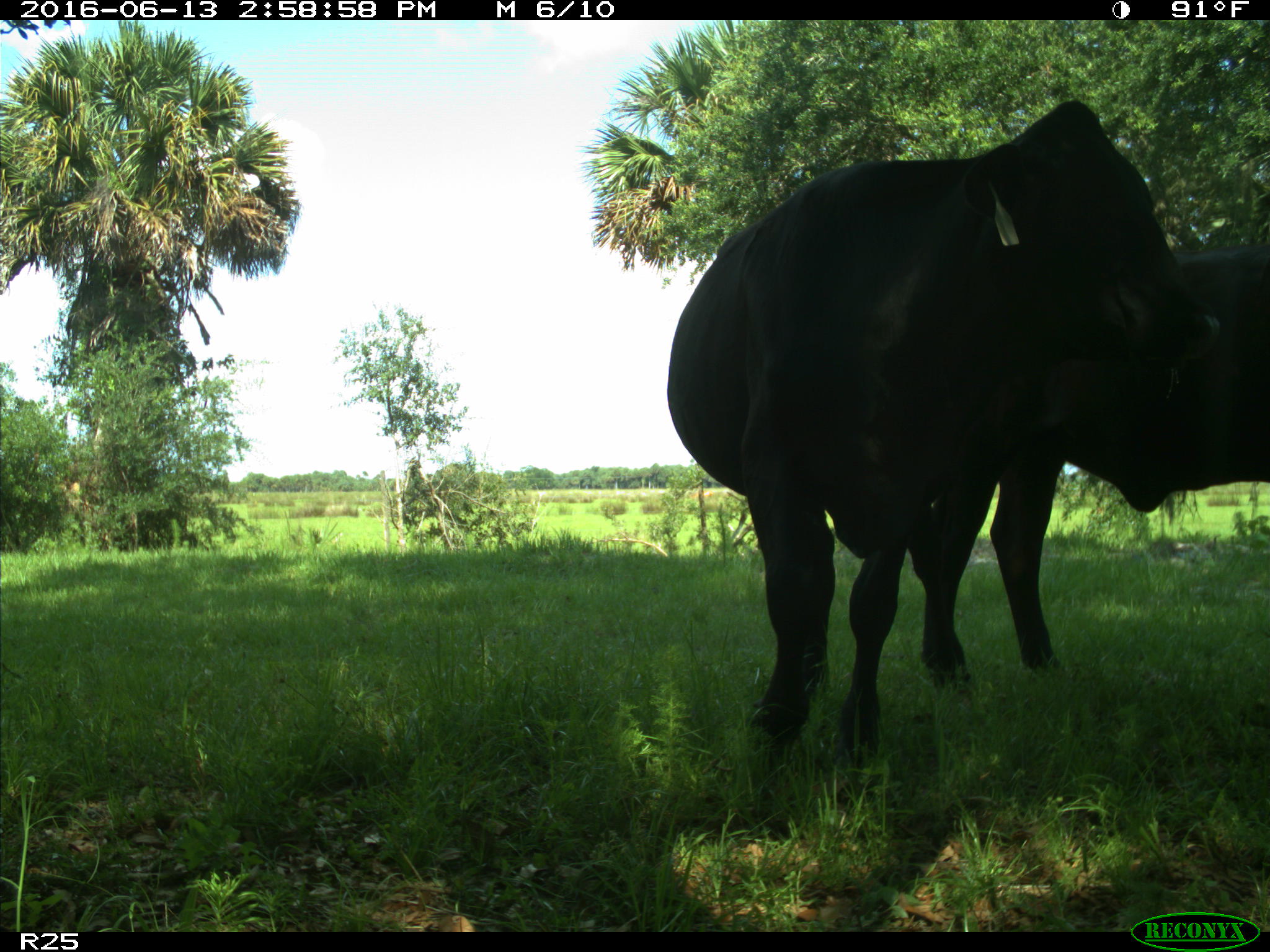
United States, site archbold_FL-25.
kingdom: Animalia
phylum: Chordata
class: Mammalia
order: Artiodactyla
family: Bovidae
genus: Bos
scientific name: Bos taurus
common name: domestic cow